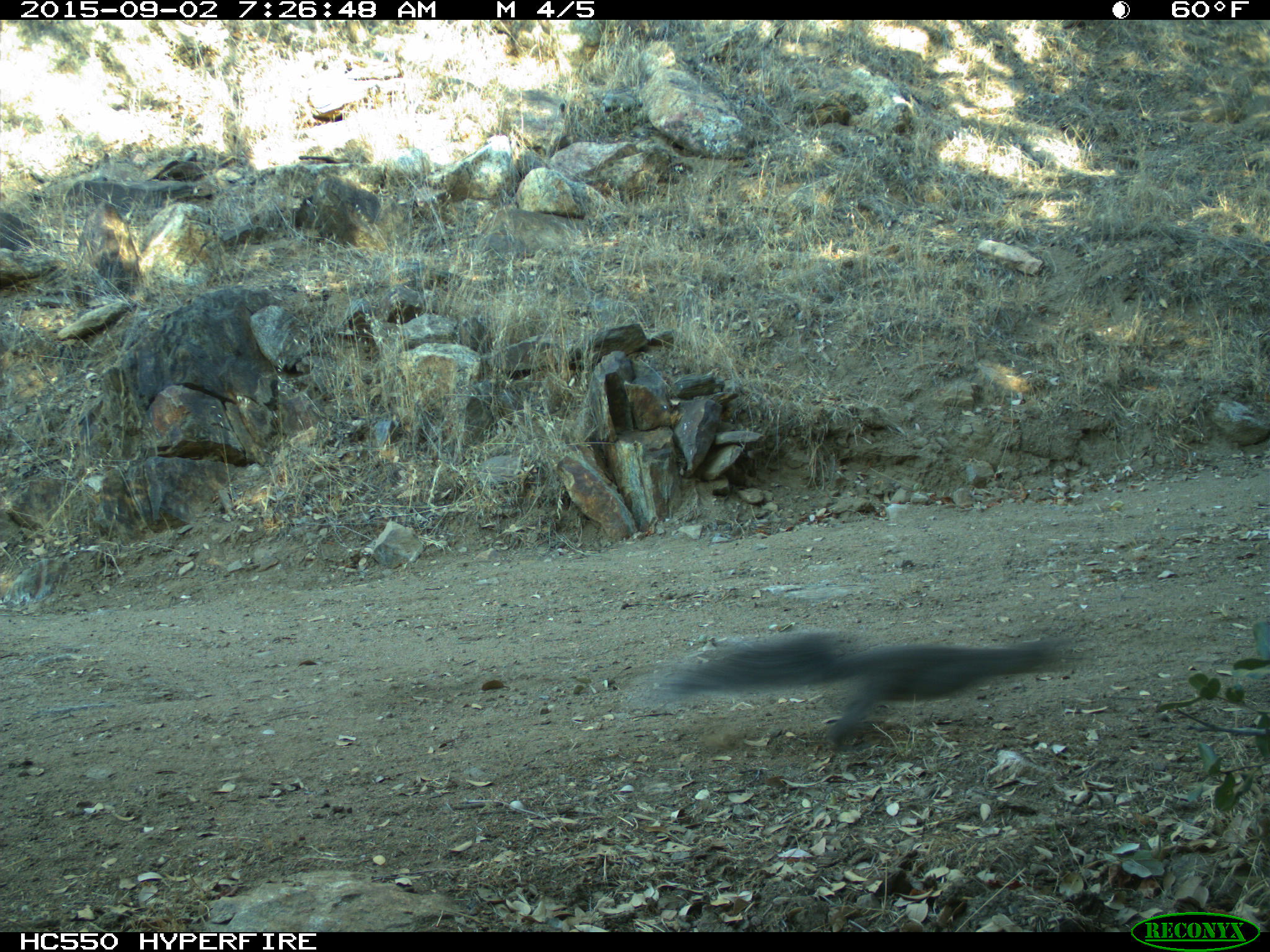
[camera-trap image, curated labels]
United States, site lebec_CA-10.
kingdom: Animalia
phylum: Chordata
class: Mammalia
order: Rodentia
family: Sciuridae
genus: Sciurus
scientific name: Sciurus carolinensis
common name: eastern gray squirrel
Sciurus carolinensis (eastern gray squirrel).